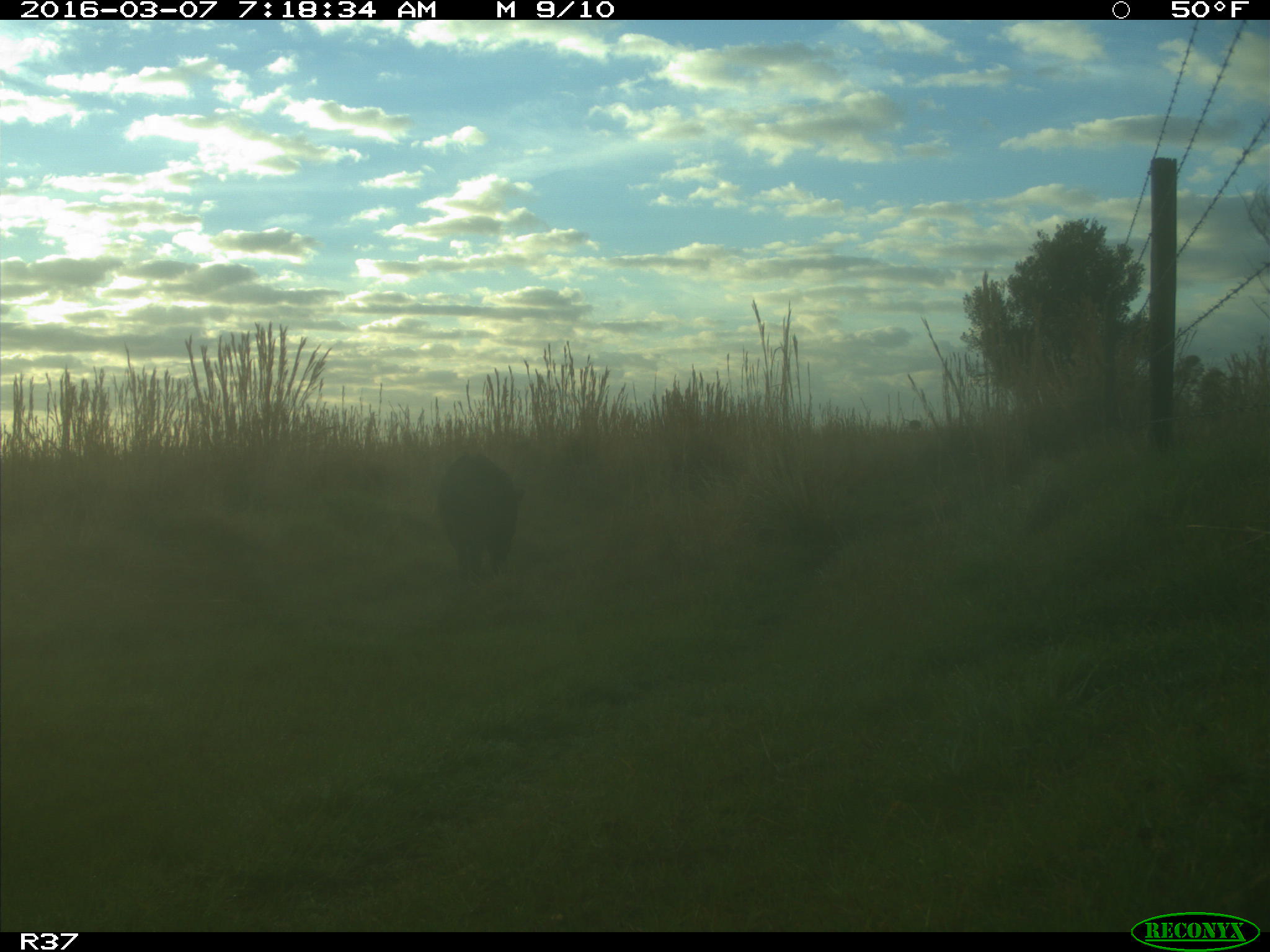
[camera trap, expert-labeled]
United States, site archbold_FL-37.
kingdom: Animalia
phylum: Chordata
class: Mammalia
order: Artiodactyla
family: Suidae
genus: Sus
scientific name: Sus scrofa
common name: wild boar